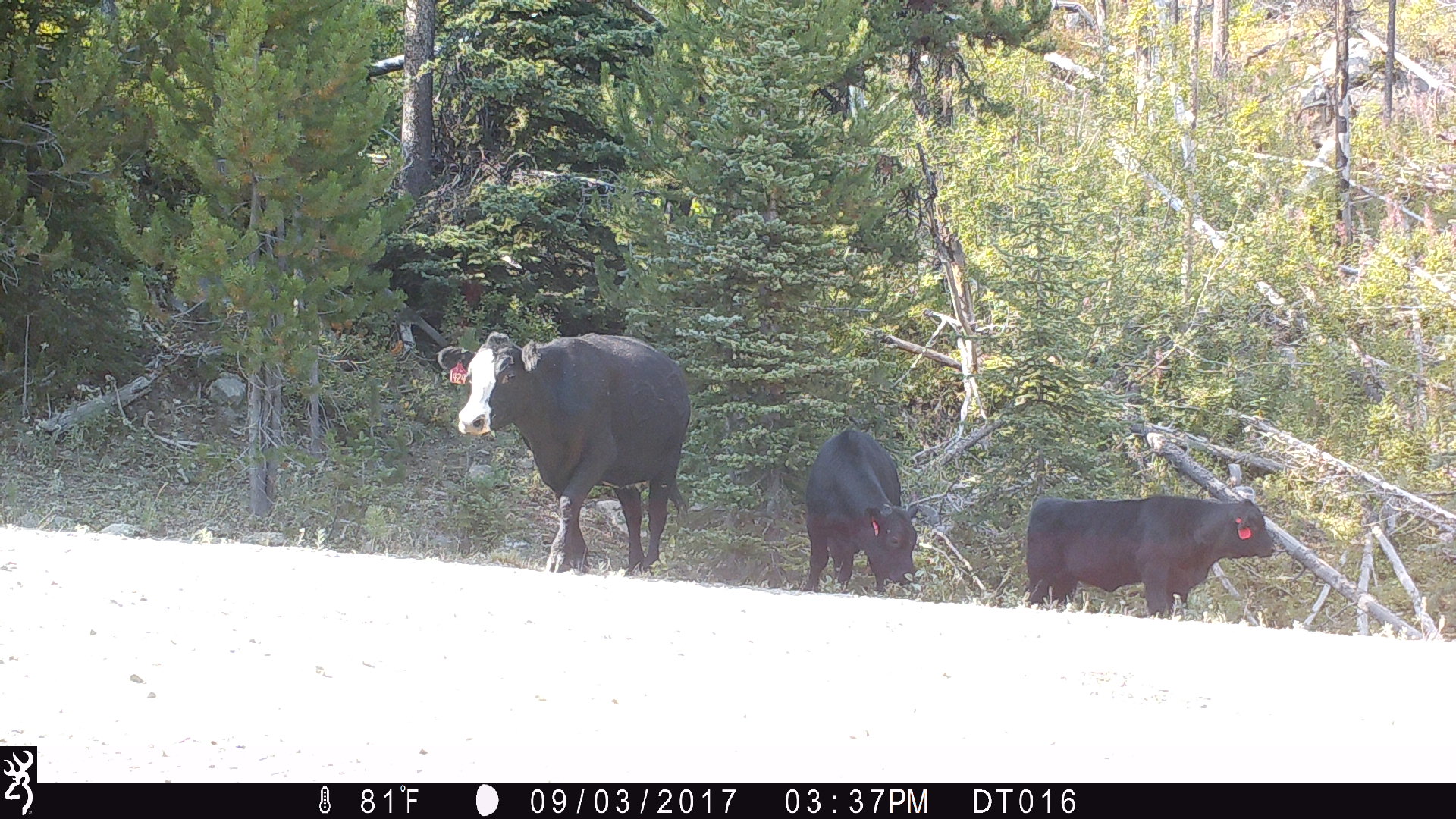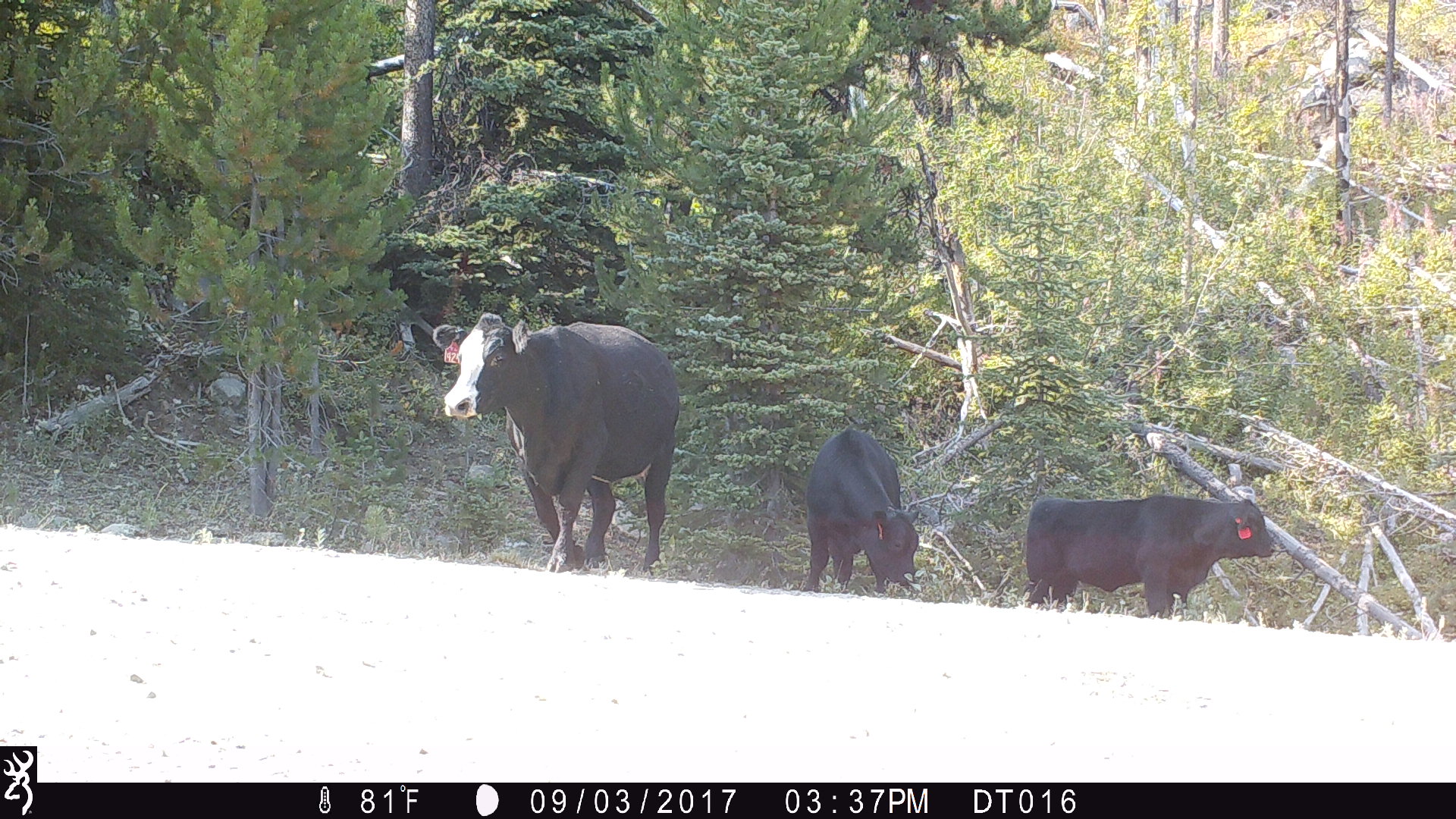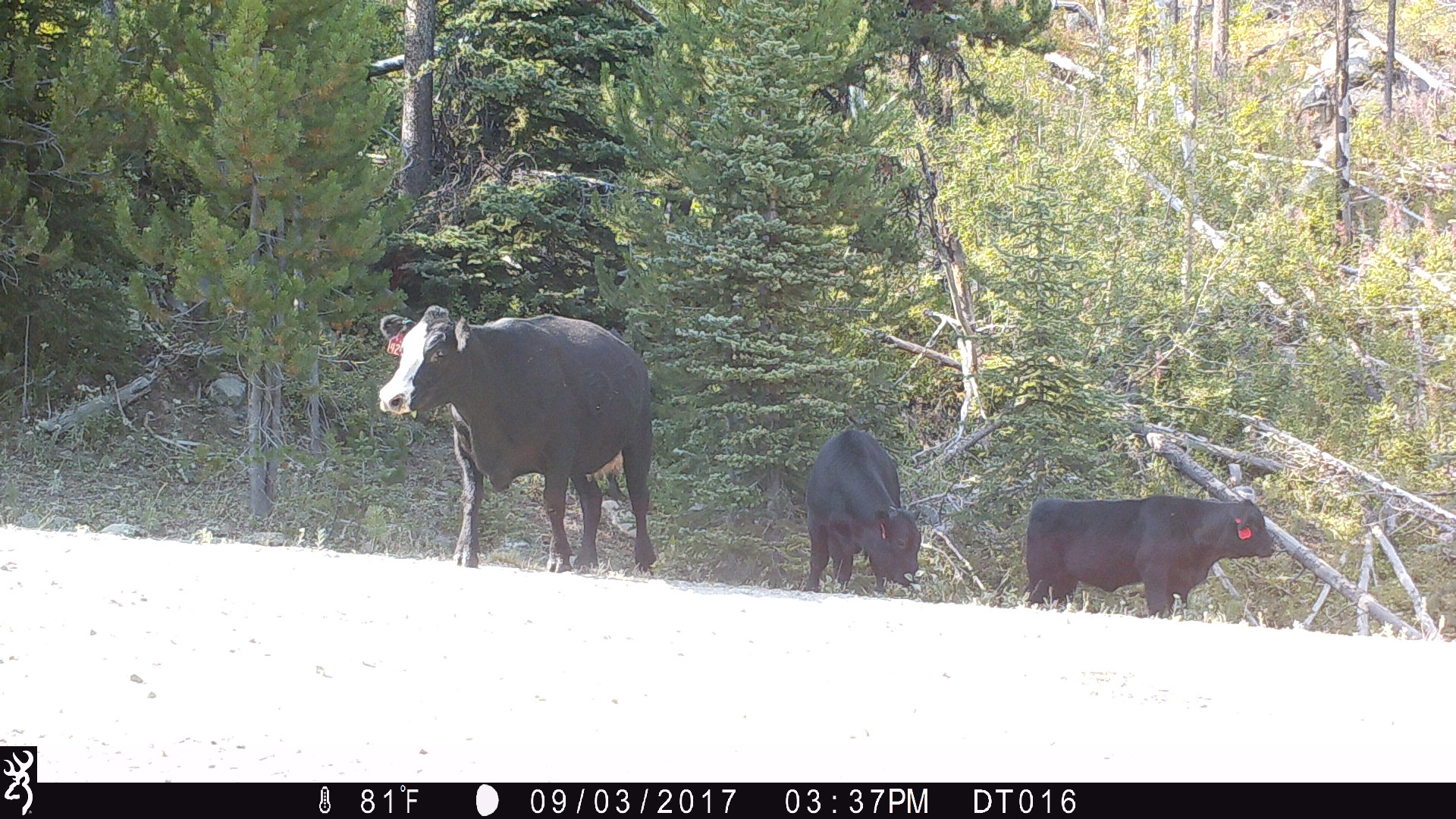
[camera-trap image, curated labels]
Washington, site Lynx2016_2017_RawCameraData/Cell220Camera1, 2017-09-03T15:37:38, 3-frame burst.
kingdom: Animalia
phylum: Chordata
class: Mammalia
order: Artiodactyla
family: Bovidae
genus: Bos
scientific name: Bos taurus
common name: domestic cattle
Domestic cattle (Bos taurus). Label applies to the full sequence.